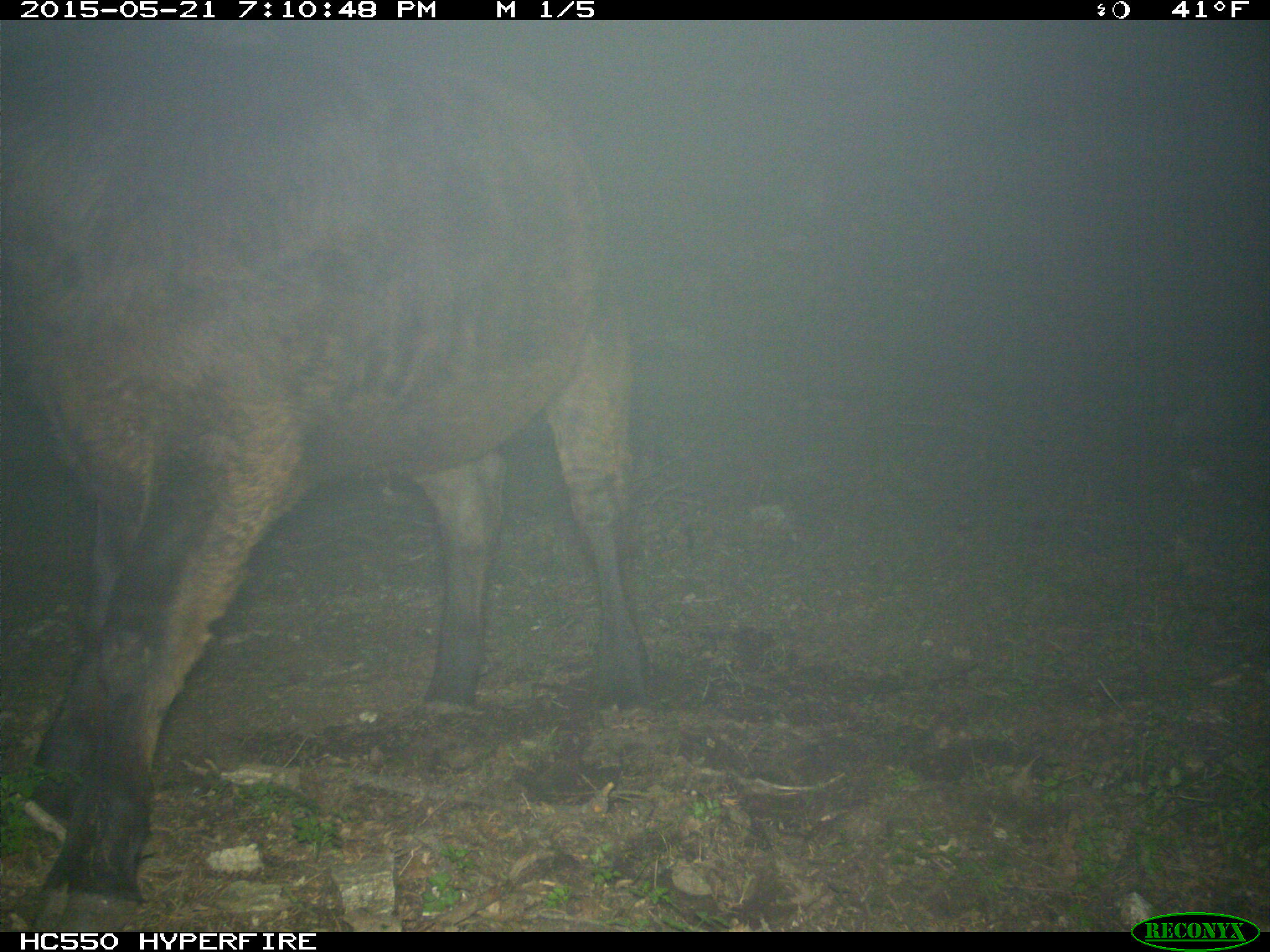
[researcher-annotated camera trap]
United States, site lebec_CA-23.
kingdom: Animalia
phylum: Chordata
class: Mammalia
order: Artiodactyla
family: Bovidae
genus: Bos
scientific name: Bos taurus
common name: domestic cow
Bos taurus (domestic cow).